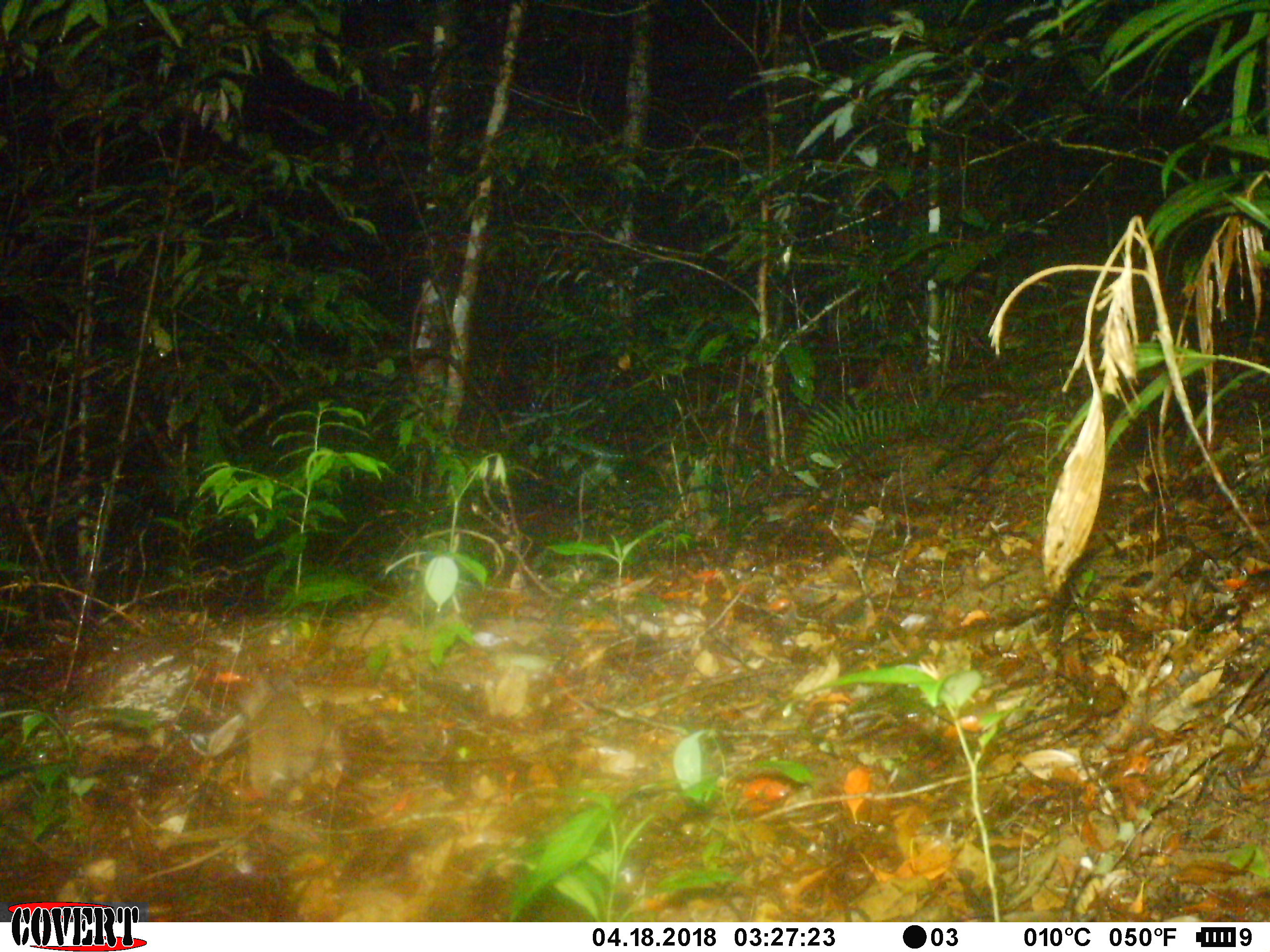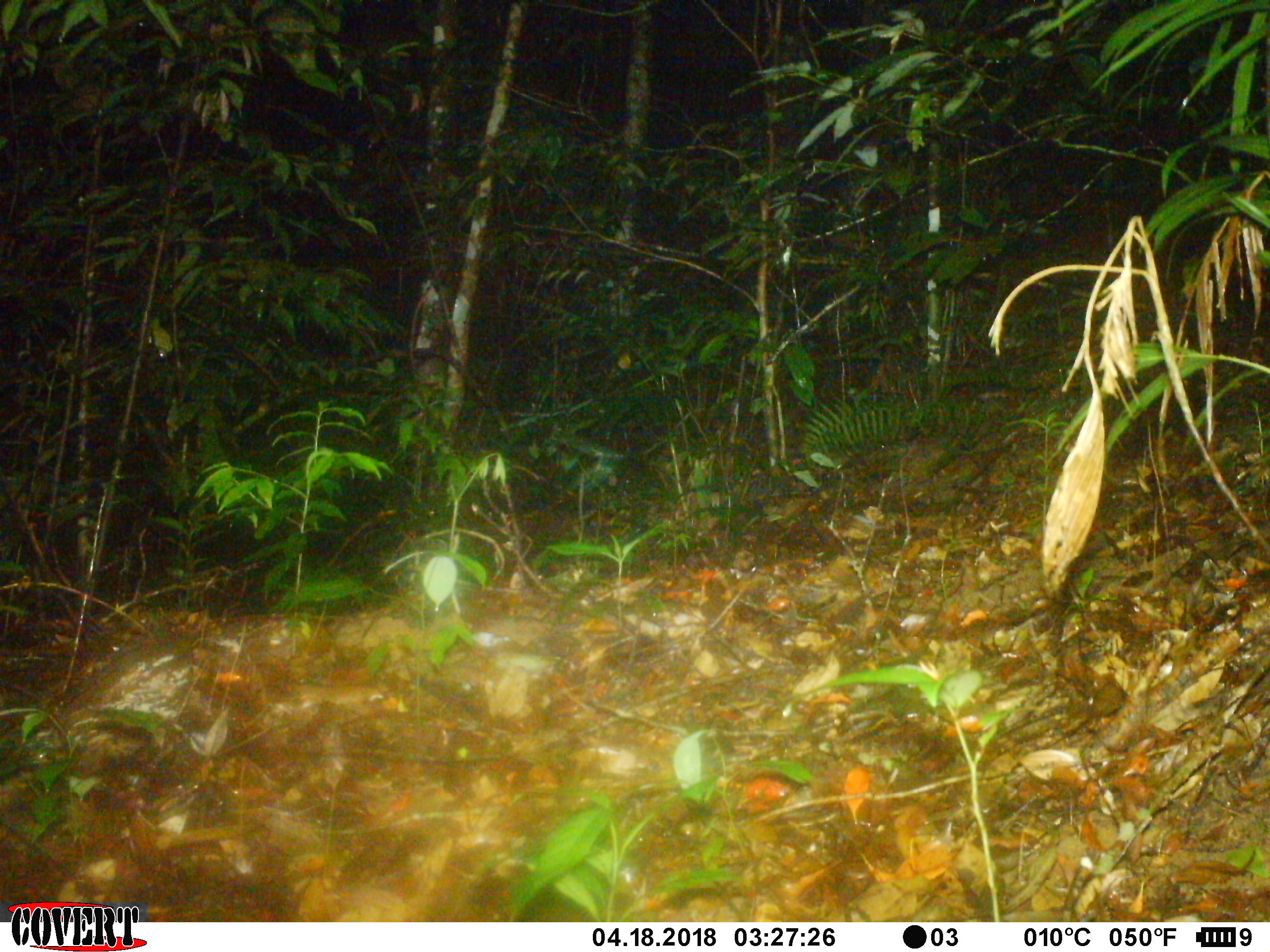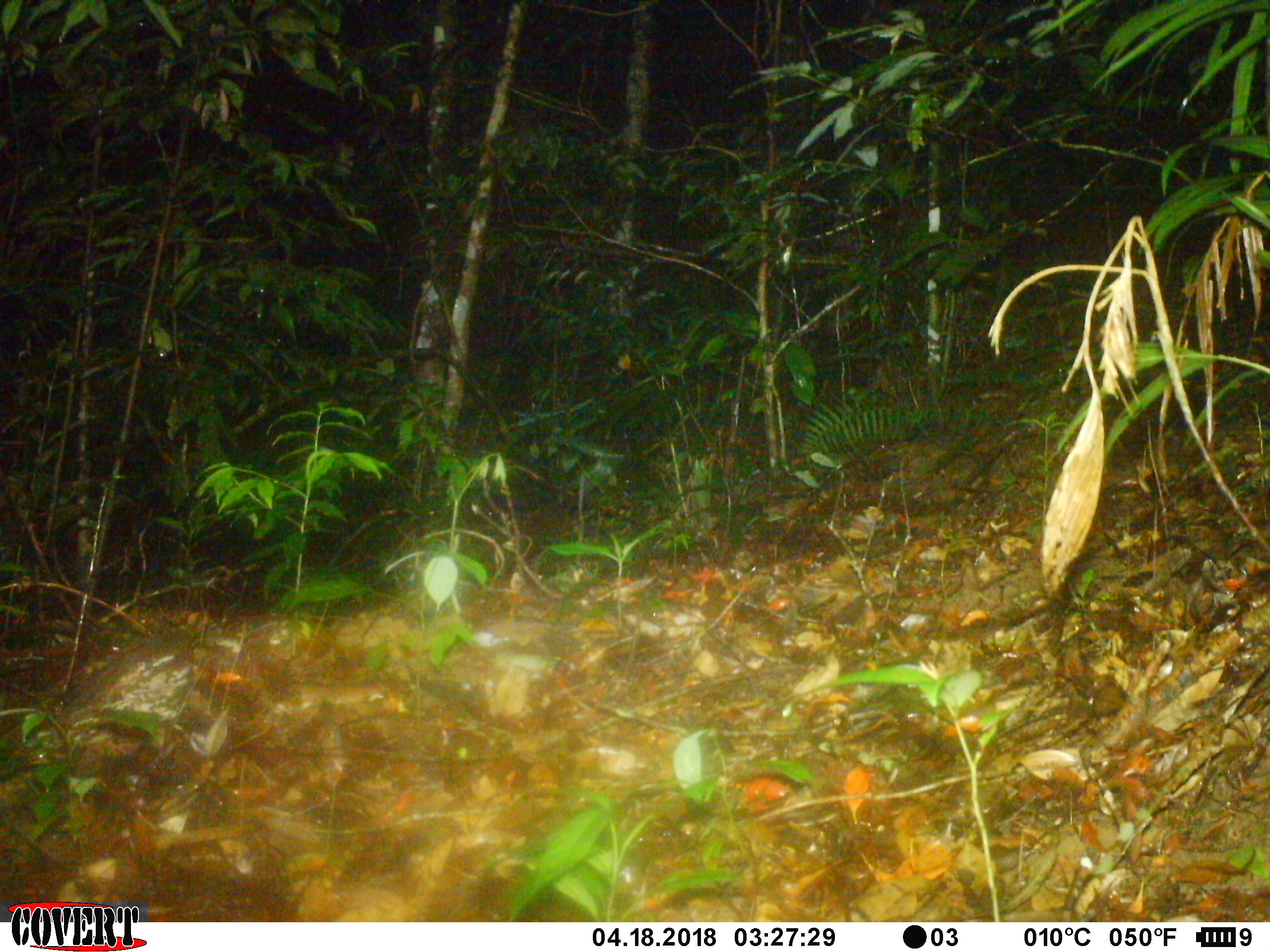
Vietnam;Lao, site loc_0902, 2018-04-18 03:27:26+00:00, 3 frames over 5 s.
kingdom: Animalia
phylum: Chordata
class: Mammalia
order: Rodentia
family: Muridae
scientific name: Muridae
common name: old-world mice and rats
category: unidentified murid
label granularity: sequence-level